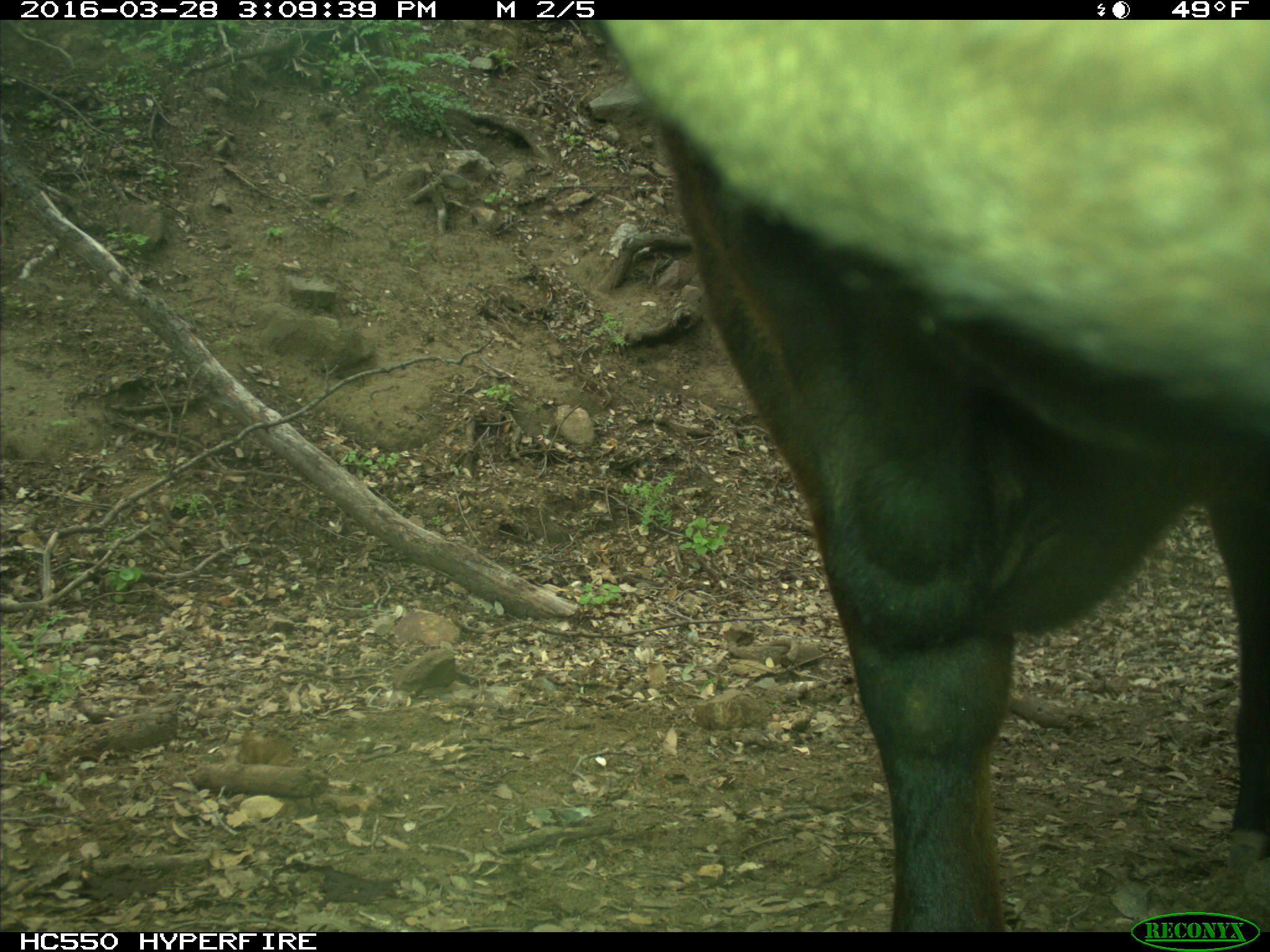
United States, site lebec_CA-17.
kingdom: Animalia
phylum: Chordata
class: Mammalia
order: Artiodactyla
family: Bovidae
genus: Bos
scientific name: Bos taurus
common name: domestic cow